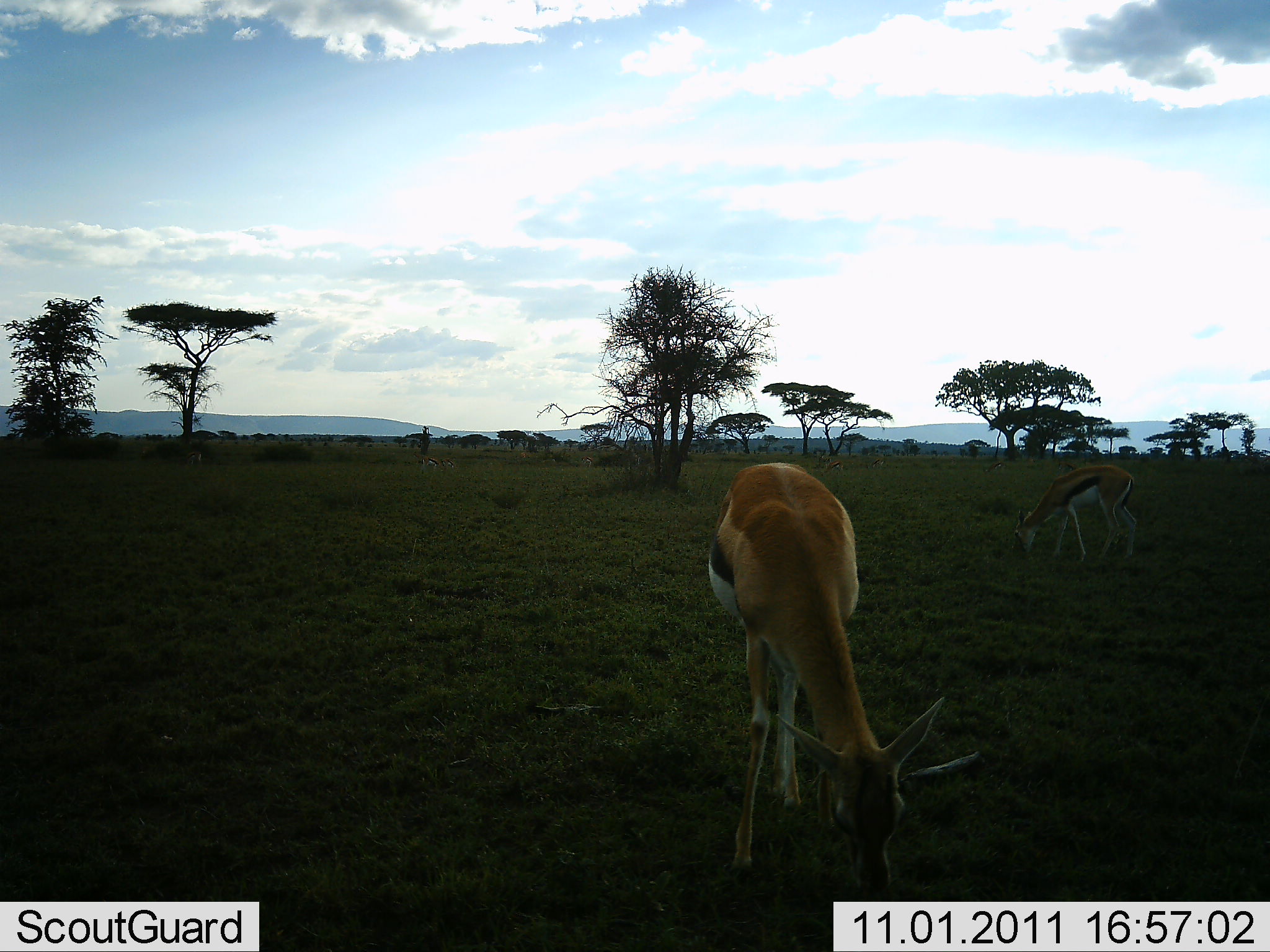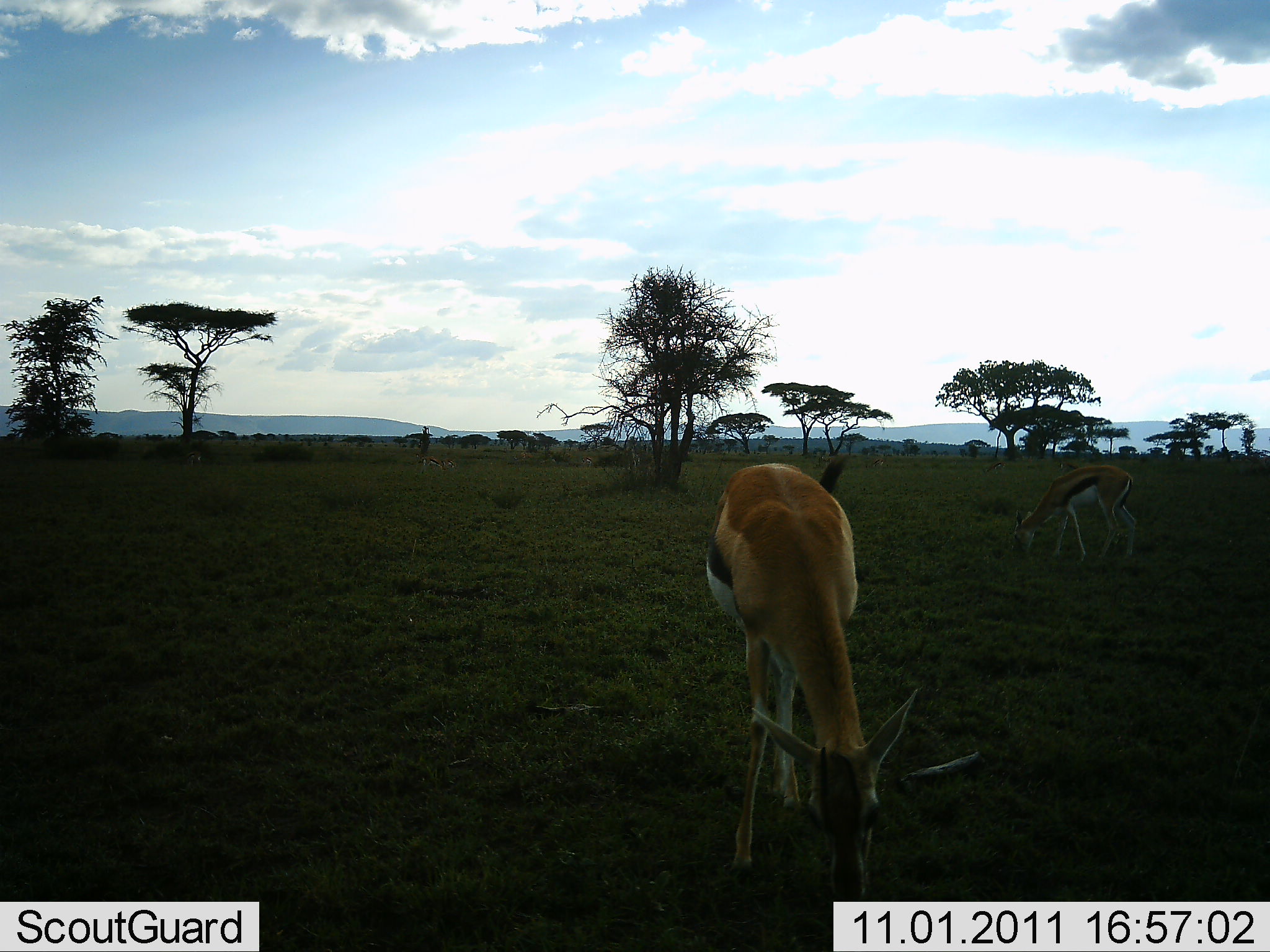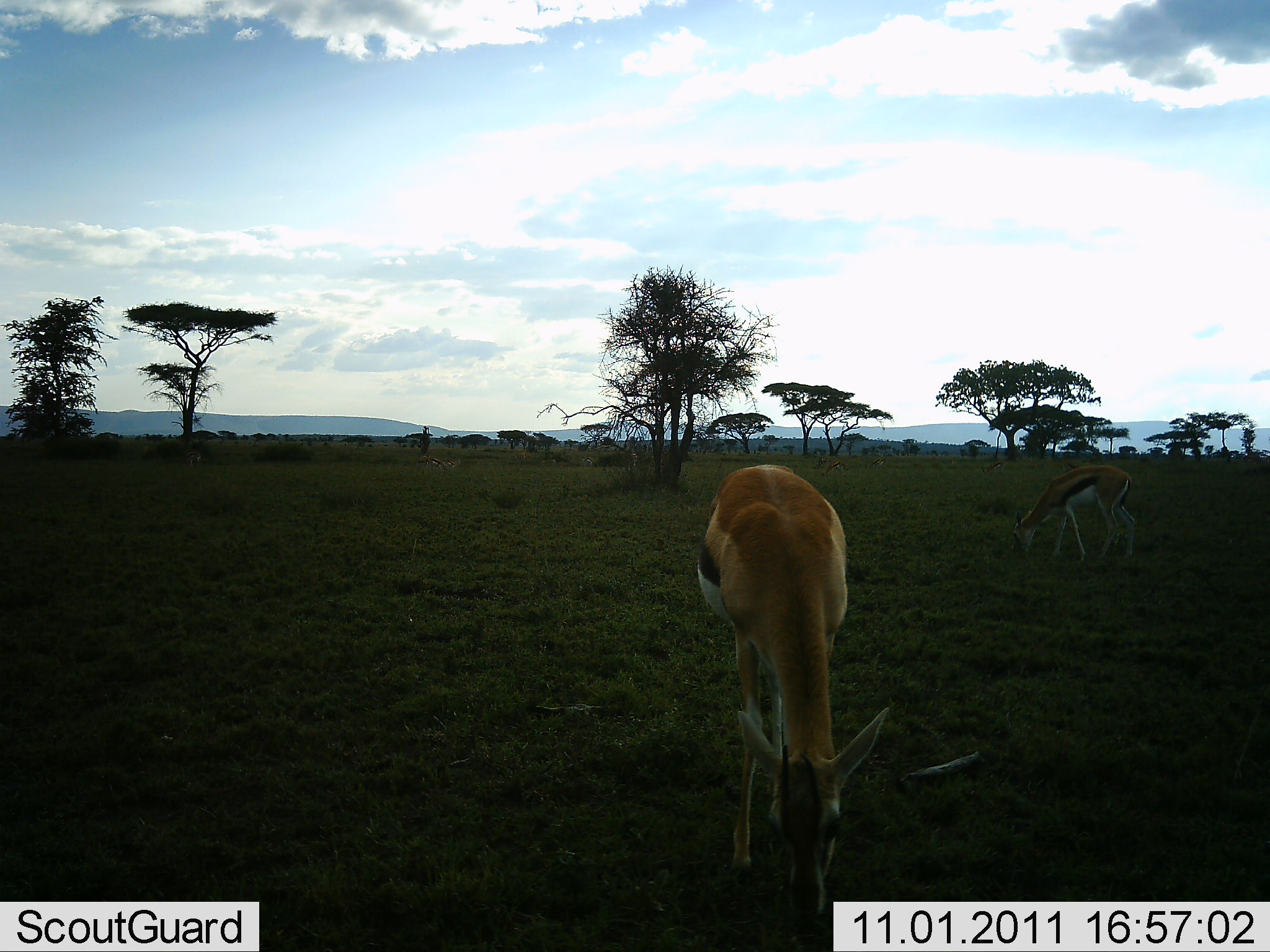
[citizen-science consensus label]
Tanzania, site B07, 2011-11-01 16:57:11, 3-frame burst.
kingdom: Animalia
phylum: Chordata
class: Mammalia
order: Artiodactyla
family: Bovidae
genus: Eudorcas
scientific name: Eudorcas thomsonii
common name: thomson's gazelle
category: gazellethomsons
Gazellethomsons (thomson's gazelle) (Eudorcas thomsonii), count 2. Behavior (volunteer vote fractions): standing 12%, resting 0%, moving 0%, interacting 0%. Young present (vote fraction): 0%. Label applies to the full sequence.